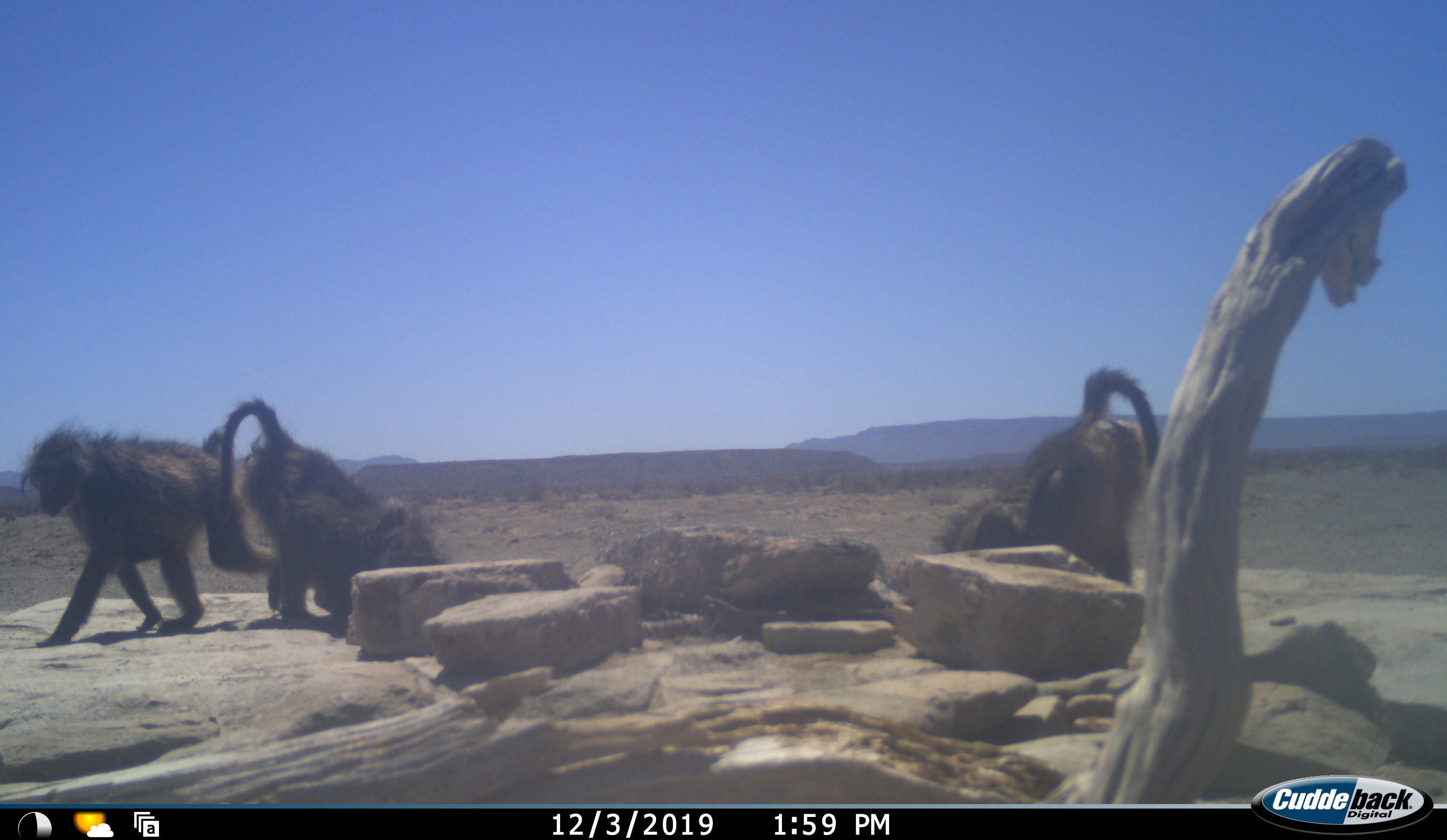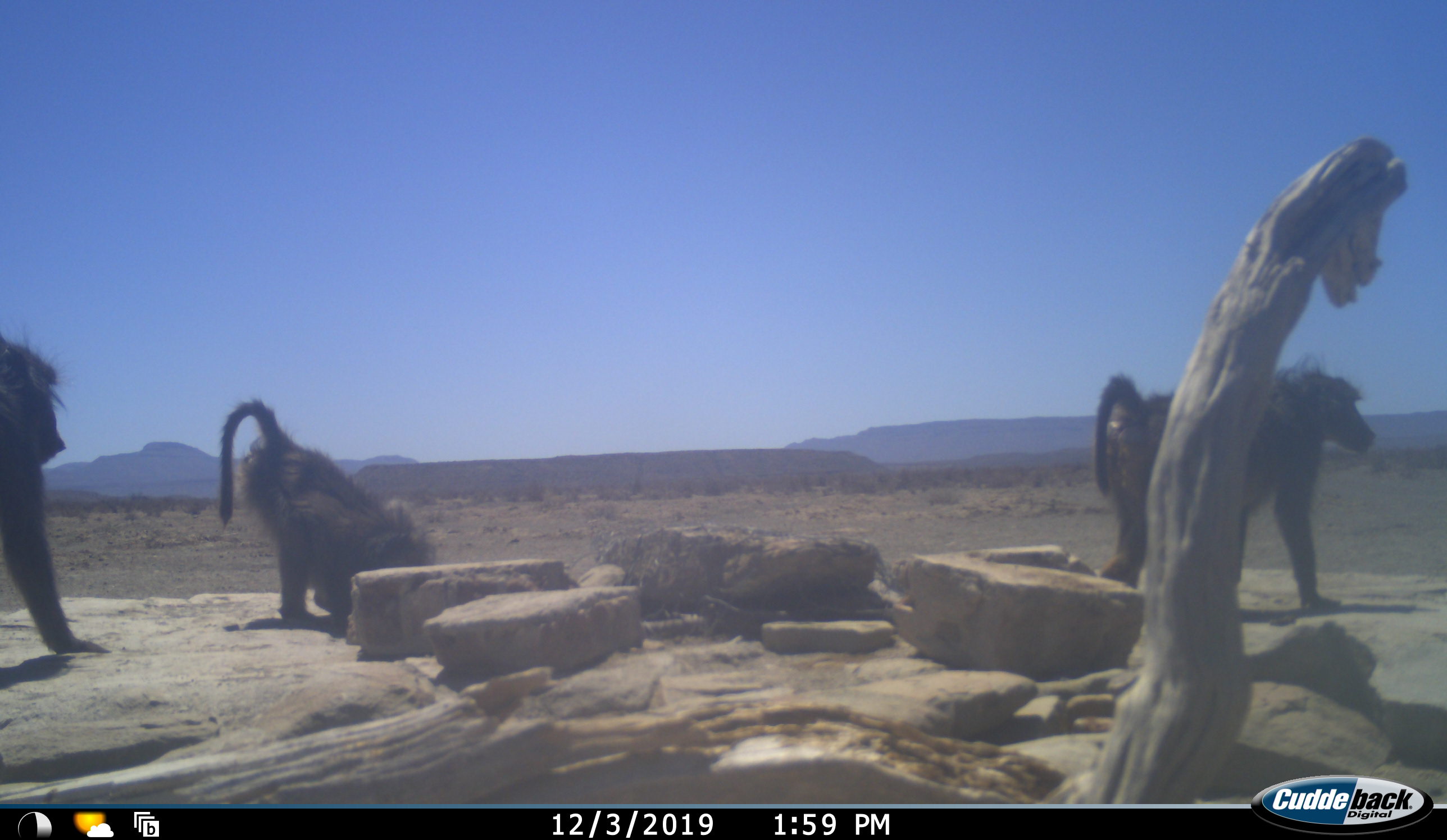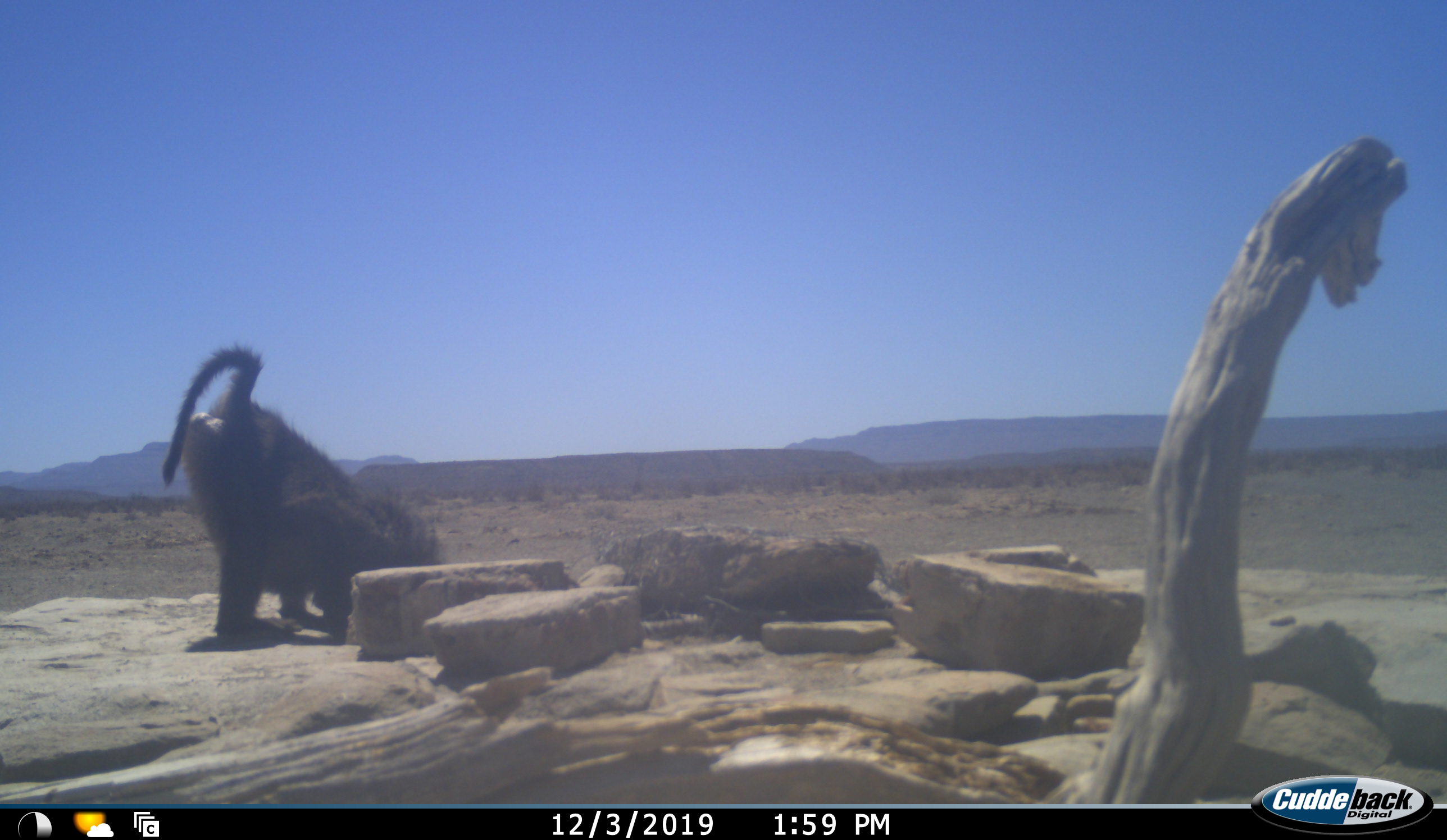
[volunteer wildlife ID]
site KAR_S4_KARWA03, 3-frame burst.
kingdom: Animalia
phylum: Chordata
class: Mammalia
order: Primates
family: Cercopithecidae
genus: Papio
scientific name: Papio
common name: baboon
Baboon (Papio), count 3. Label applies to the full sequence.